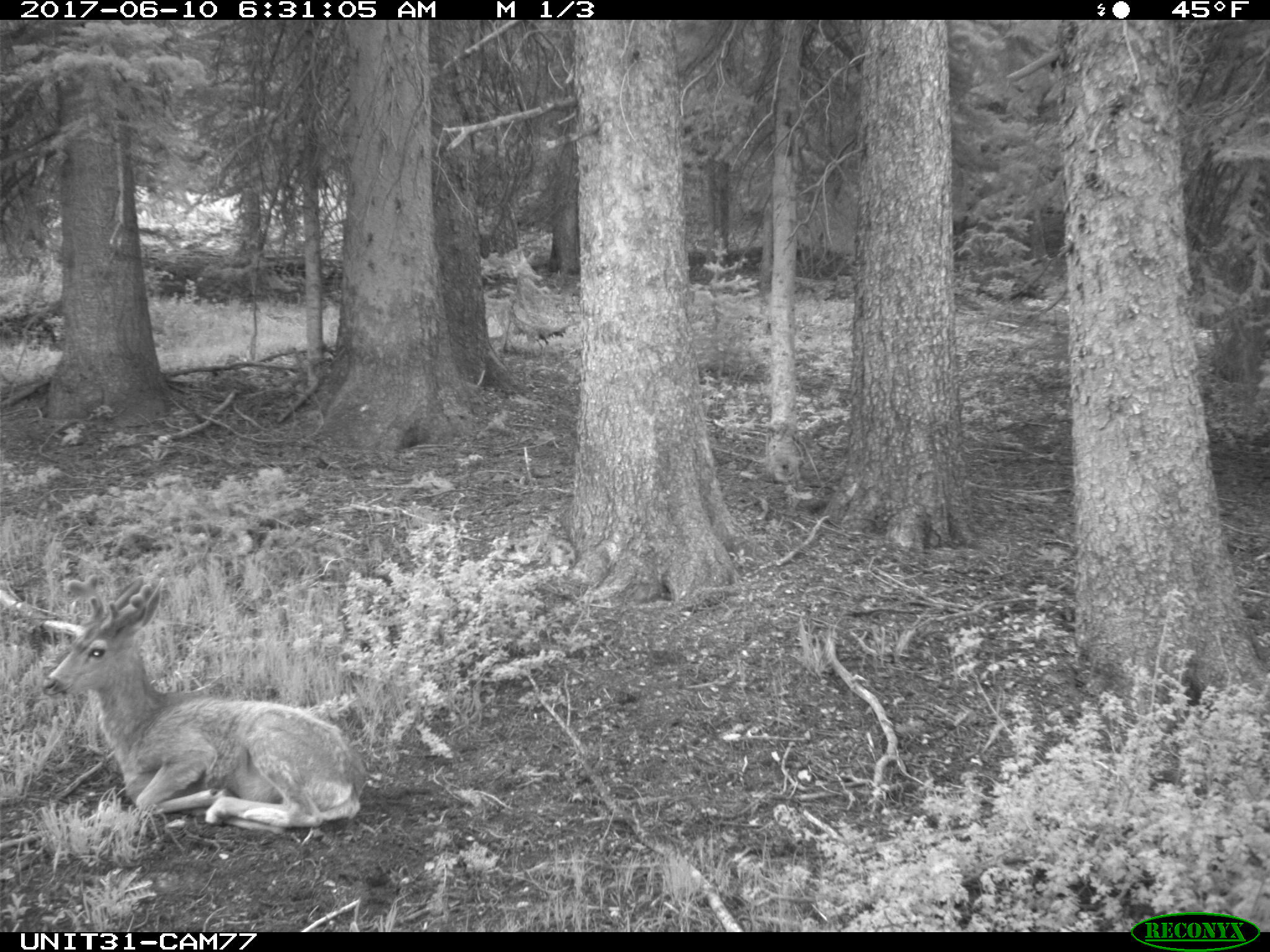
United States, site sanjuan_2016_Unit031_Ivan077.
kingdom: Animalia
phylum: Chordata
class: Mammalia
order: Artiodactyla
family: Cervidae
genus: Odocoileus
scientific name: Odocoileus hemionus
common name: mule deer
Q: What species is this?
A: Odocoileus hemionus (mule deer).